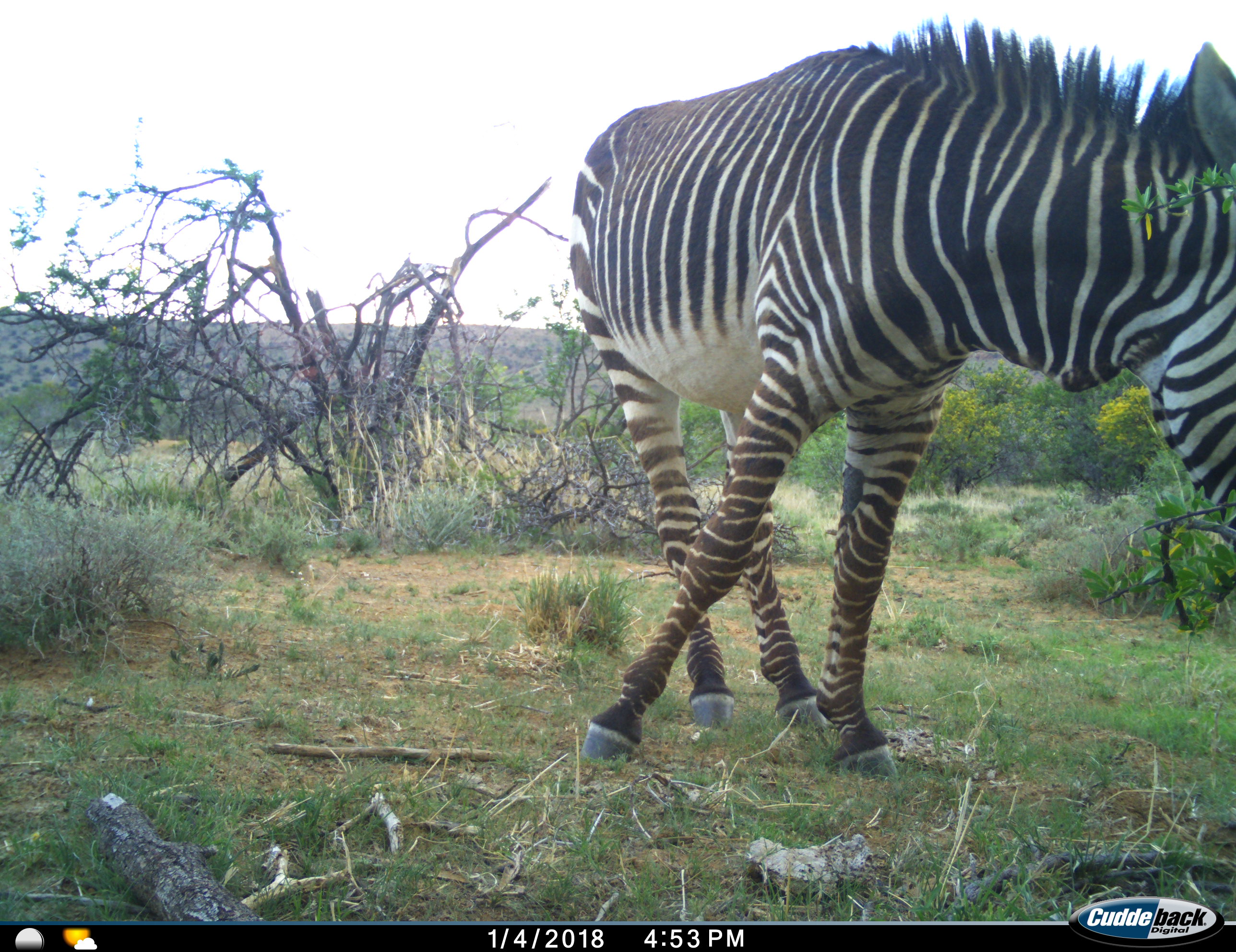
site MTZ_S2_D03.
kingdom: Animalia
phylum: Chordata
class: Mammalia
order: Perissodactyla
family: Equidae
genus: Equus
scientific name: Equus zebra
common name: mountain zebra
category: zebramountain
Zebramountain (mountain zebra) (Equus zebra), count 1. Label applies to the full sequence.